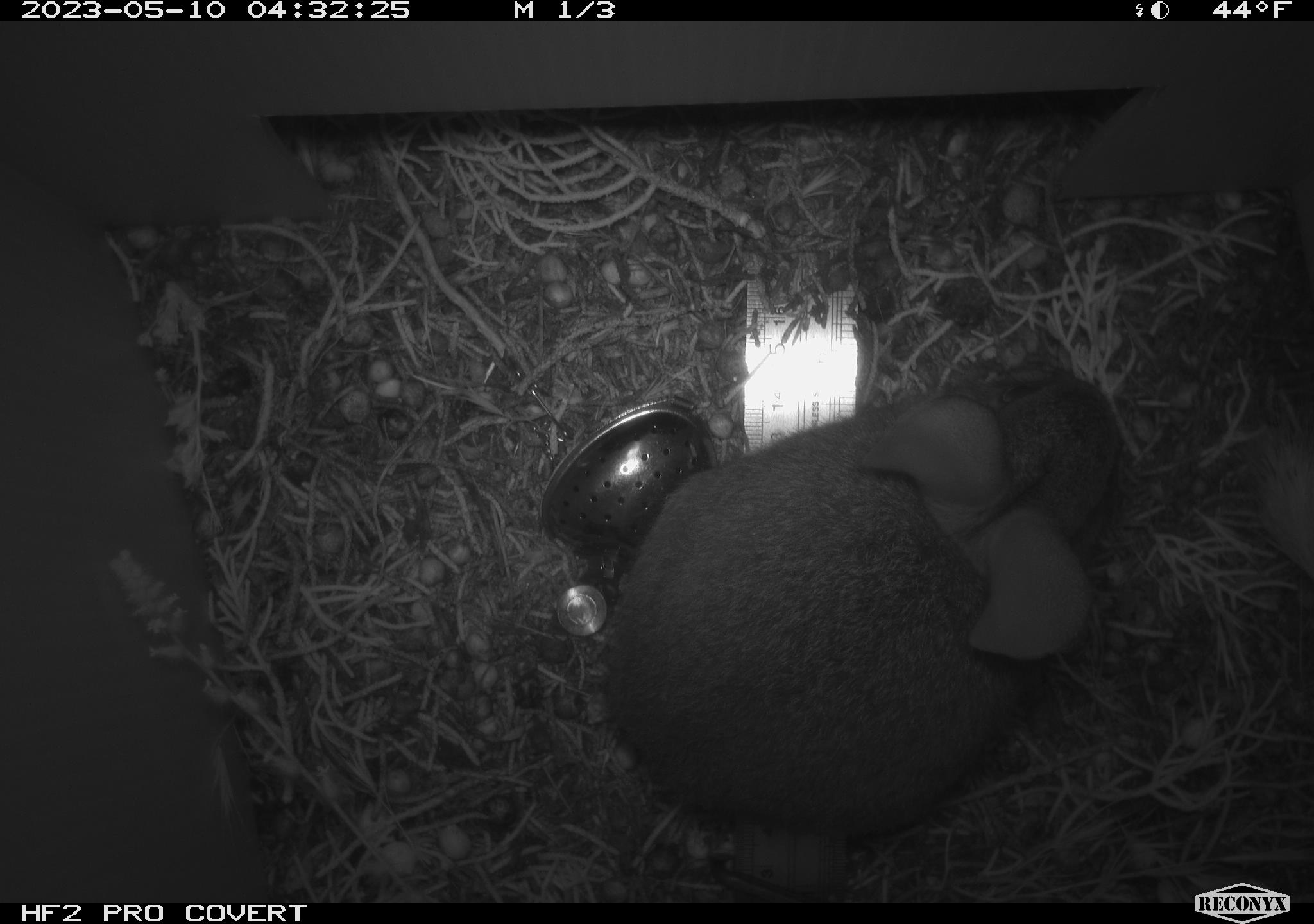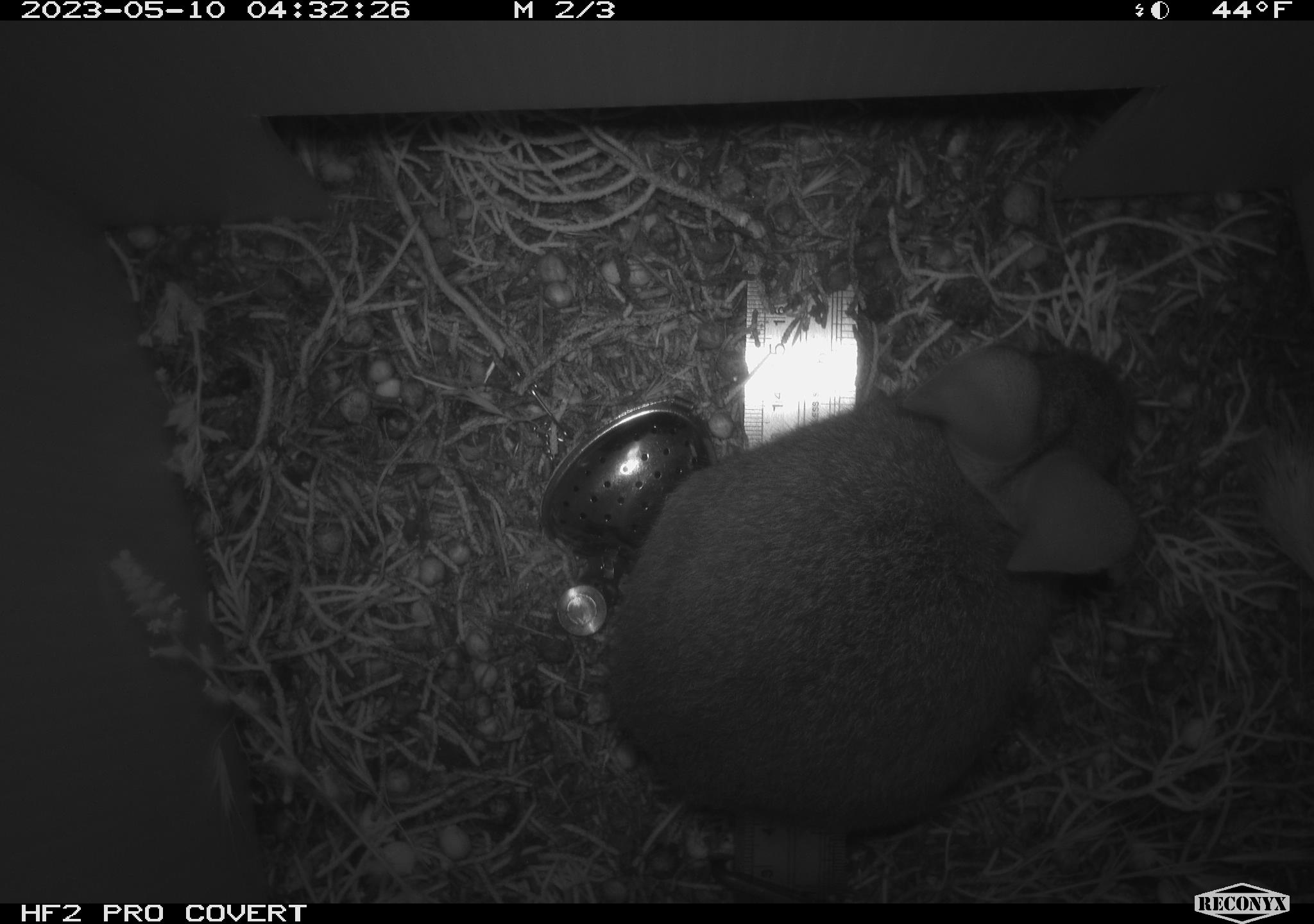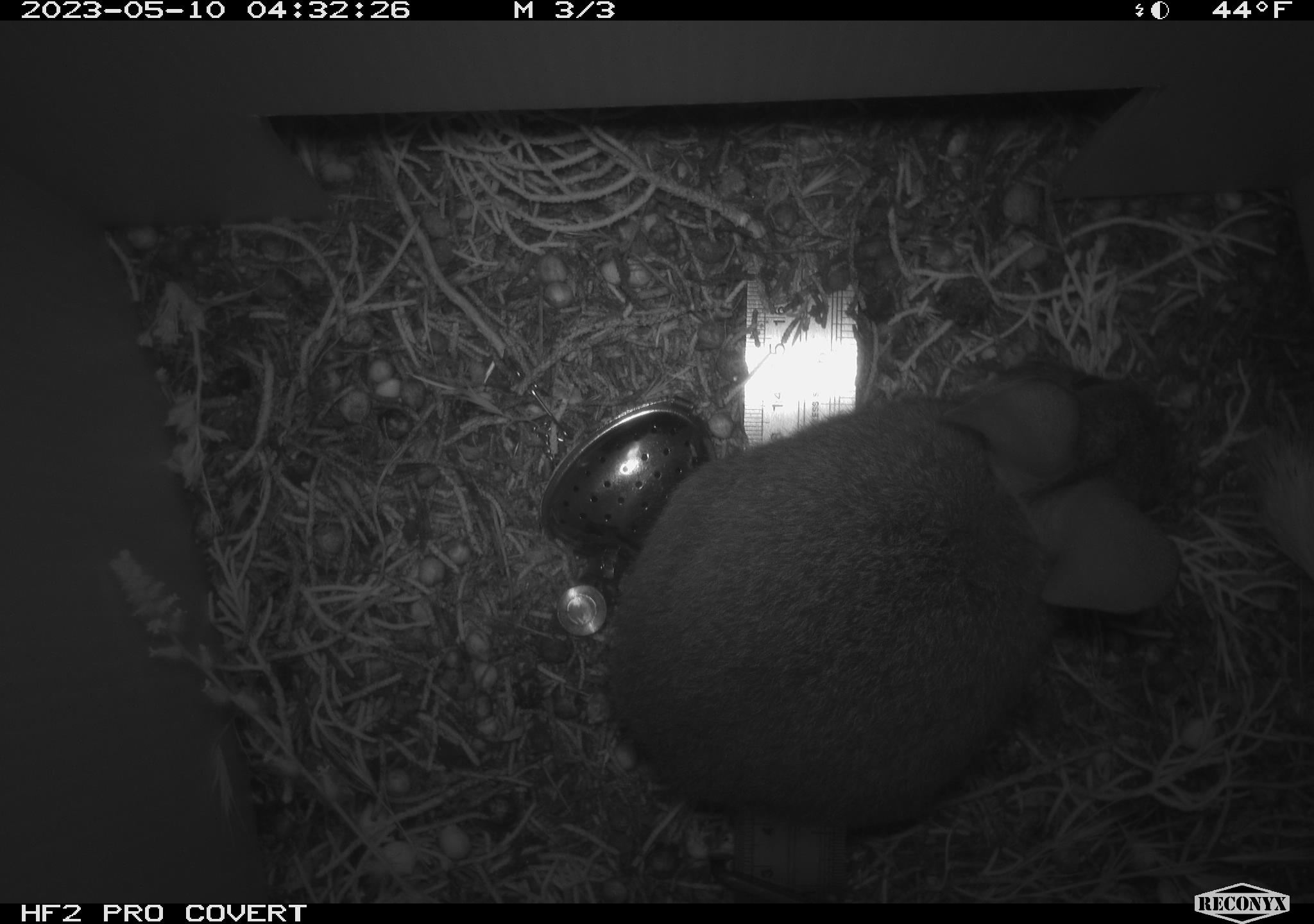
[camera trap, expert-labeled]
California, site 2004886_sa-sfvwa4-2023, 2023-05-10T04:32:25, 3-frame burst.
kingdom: Animalia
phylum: Chordata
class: Mammalia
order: Lagomorpha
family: Leporidae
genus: Sylvilagus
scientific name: Sylvilagus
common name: cottontail rabbits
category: sylvilagus species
Sylvilagus species (cottontail rabbits) (Sylvilagus).